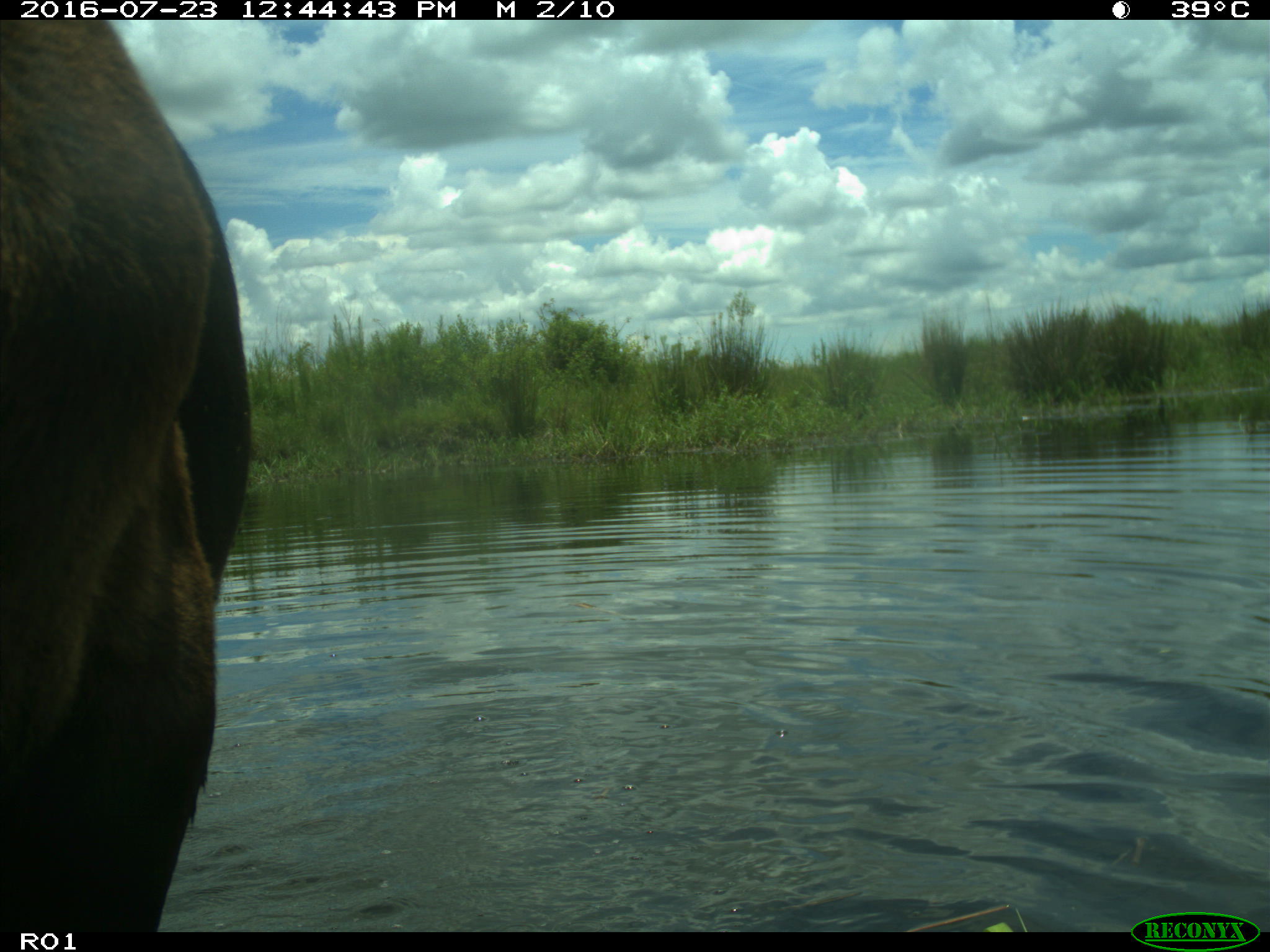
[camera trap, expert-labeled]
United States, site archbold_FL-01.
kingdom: Animalia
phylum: Chordata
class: Mammalia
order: Artiodactyla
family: Bovidae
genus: Bos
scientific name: Bos taurus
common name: domestic cow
Bos taurus (domestic cow).